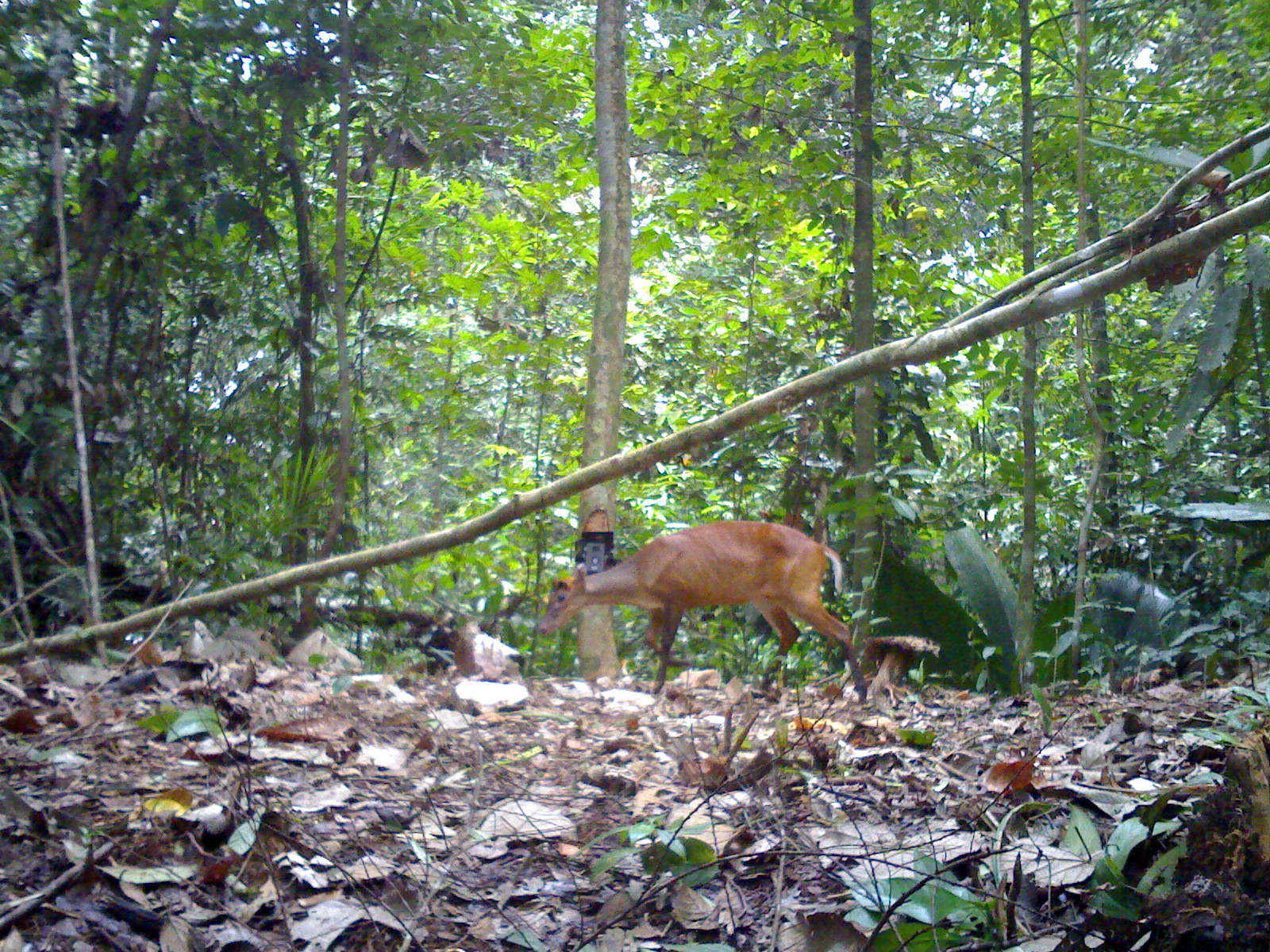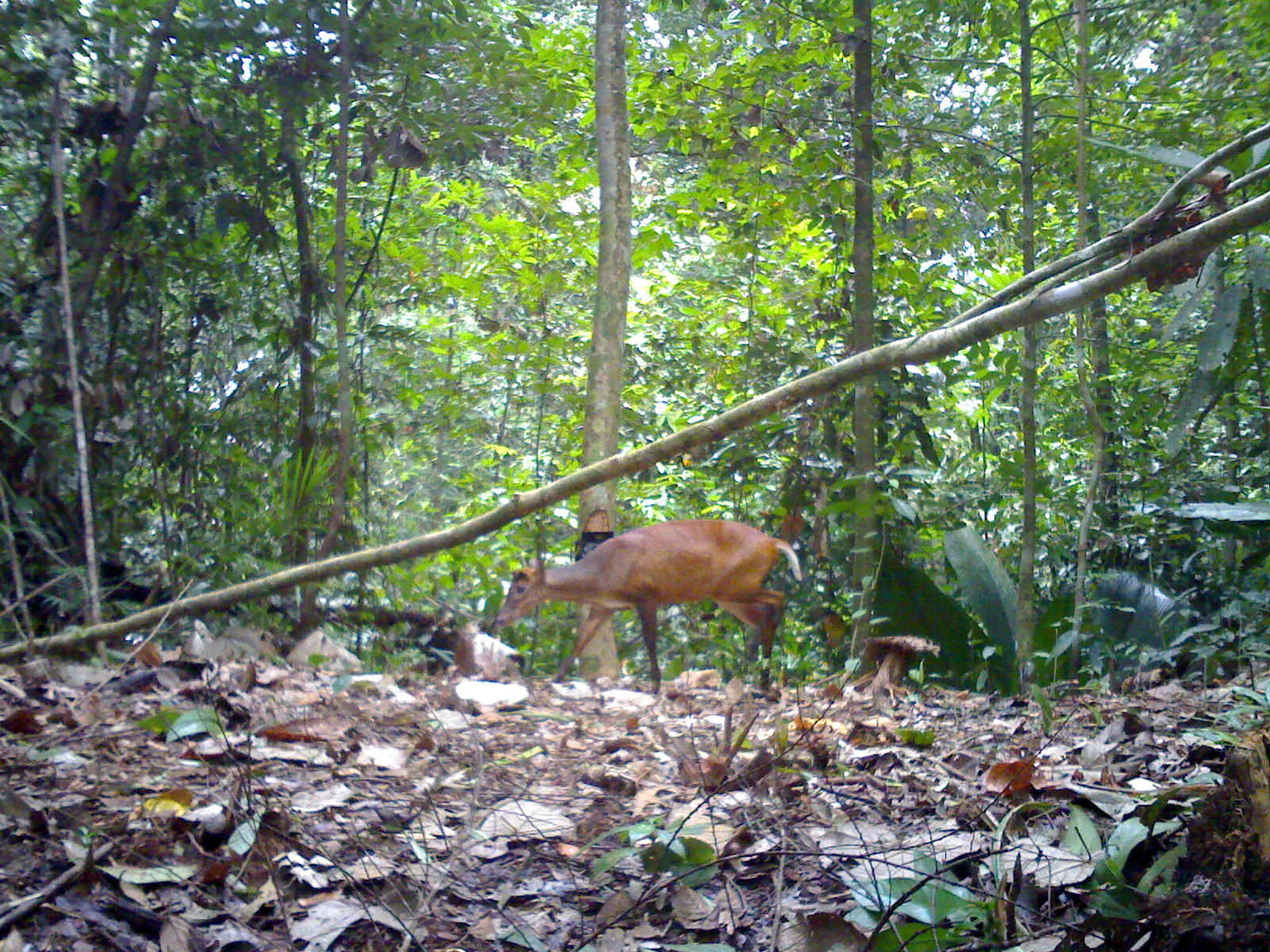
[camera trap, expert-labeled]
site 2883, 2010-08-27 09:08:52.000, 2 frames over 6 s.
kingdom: Animalia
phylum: Chordata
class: Mammalia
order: Artiodactyla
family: Cervidae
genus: Muntiacus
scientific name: Muntiacus muntjak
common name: southern red muntjac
Muntiacus muntjak (southern red muntjac), count 1.